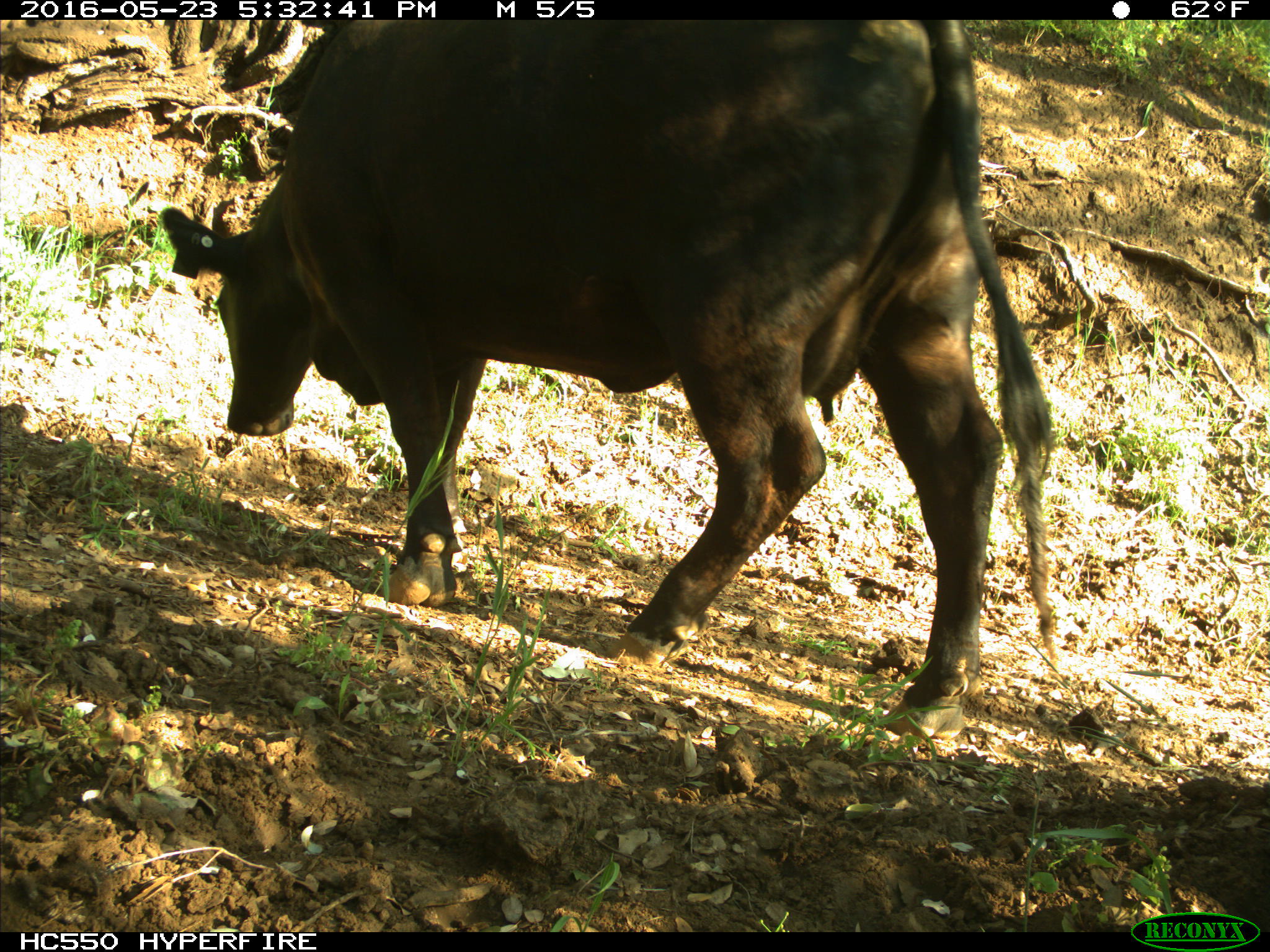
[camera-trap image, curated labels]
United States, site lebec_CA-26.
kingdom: Animalia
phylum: Chordata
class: Mammalia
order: Artiodactyla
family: Bovidae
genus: Bos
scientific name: Bos taurus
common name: domestic cow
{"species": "Bos taurus (domestic cow)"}